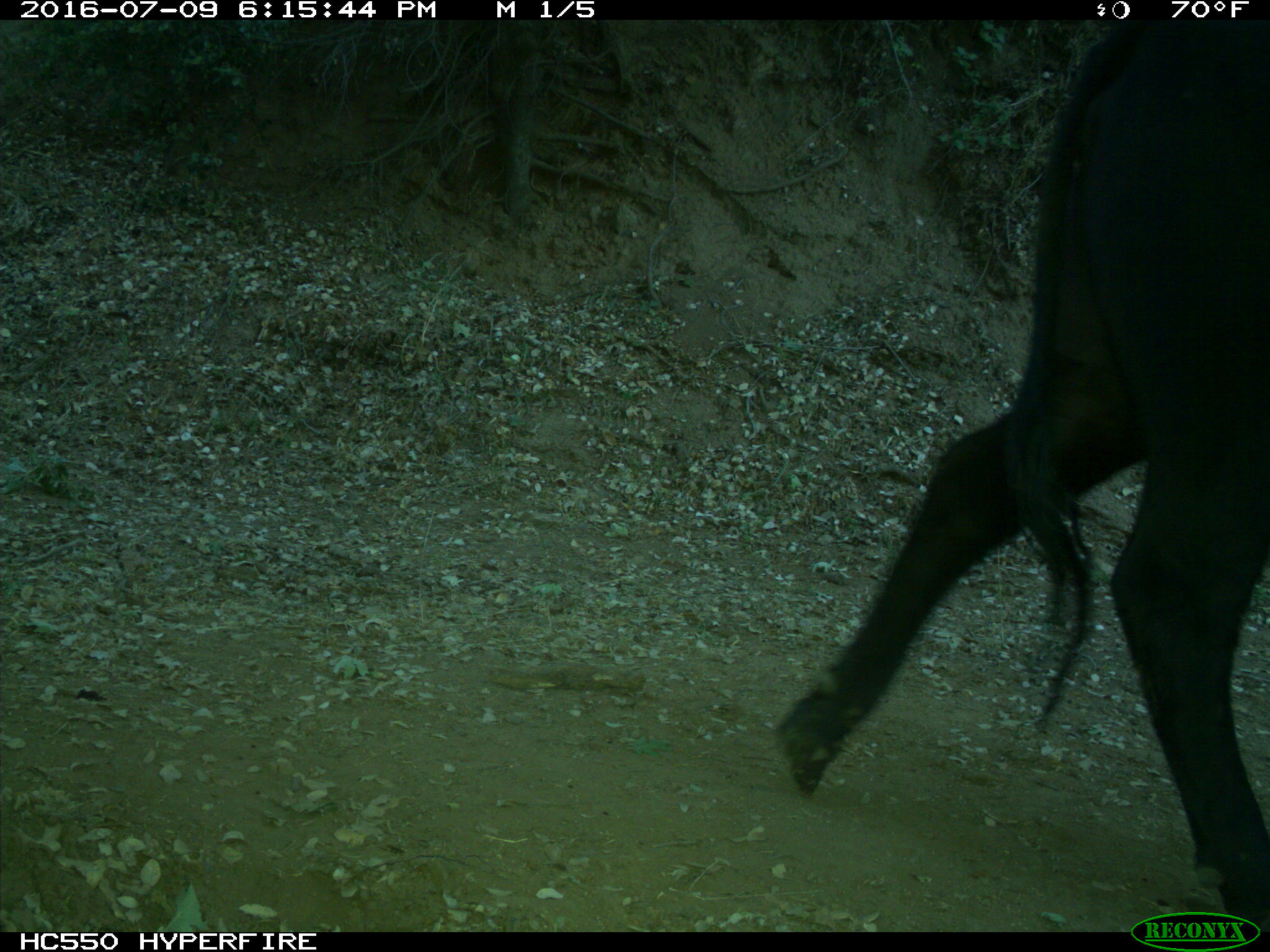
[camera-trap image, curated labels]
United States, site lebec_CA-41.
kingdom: Animalia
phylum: Chordata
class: Mammalia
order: Artiodactyla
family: Bovidae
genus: Bos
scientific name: Bos taurus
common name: domestic cow